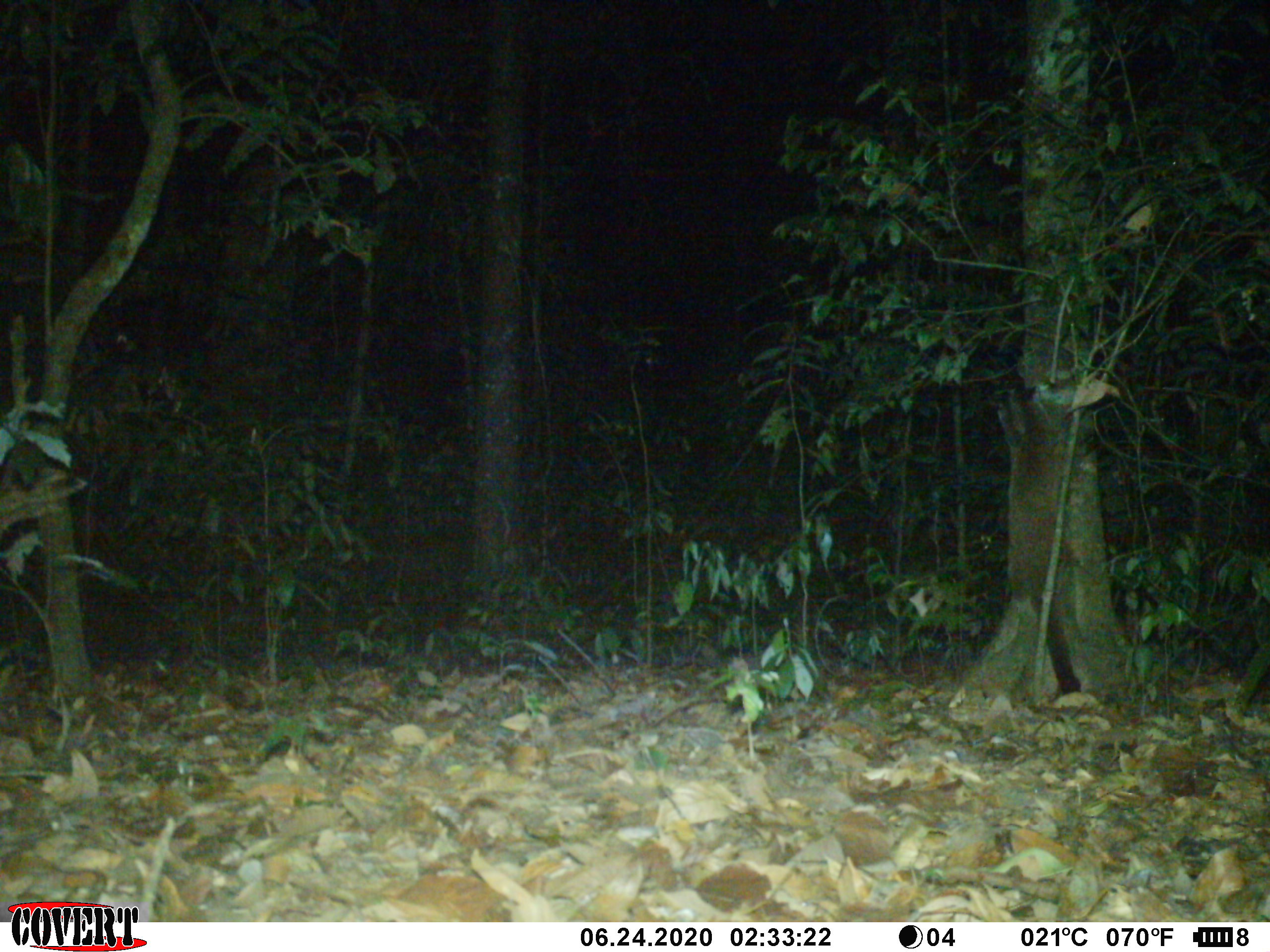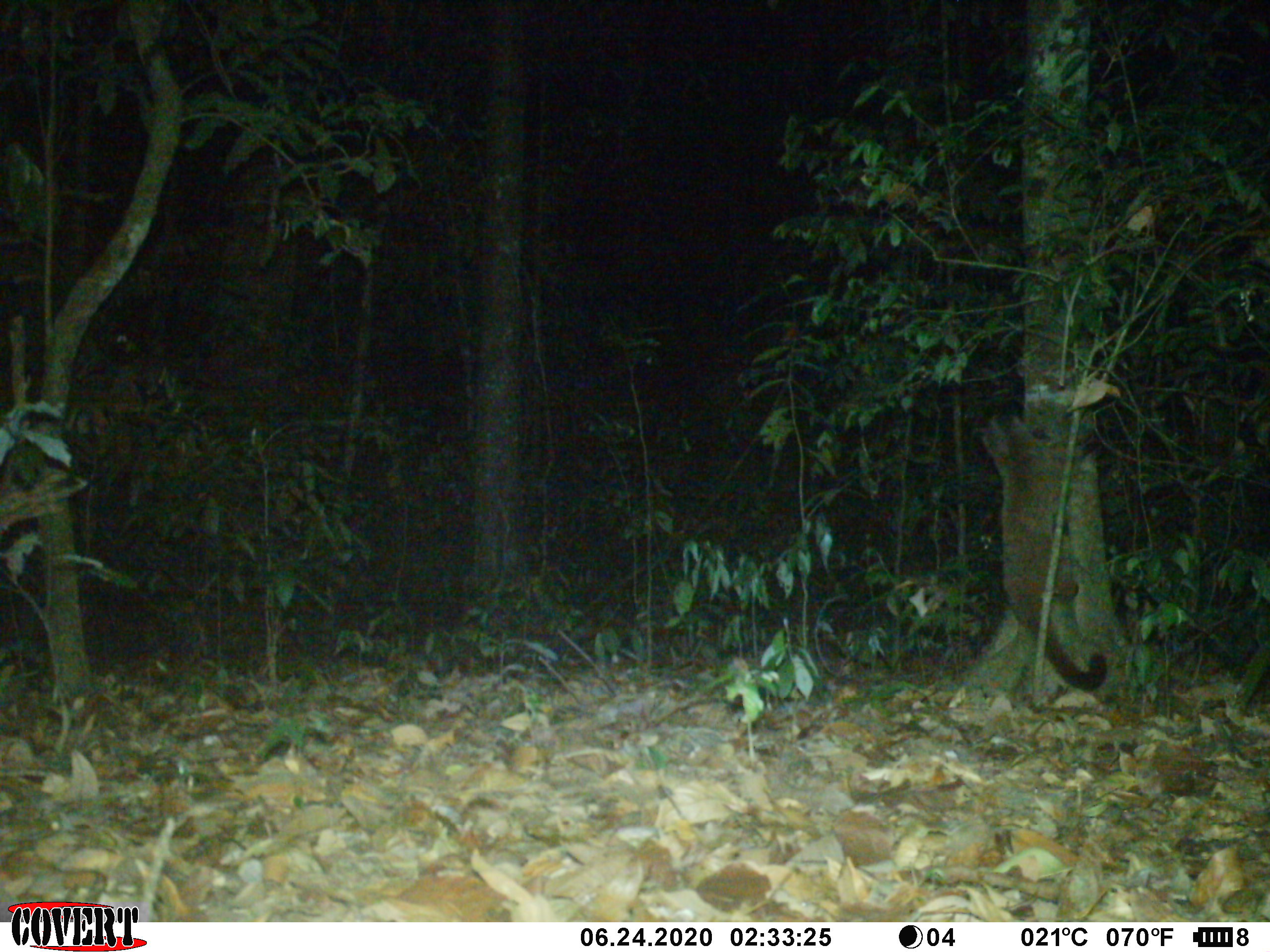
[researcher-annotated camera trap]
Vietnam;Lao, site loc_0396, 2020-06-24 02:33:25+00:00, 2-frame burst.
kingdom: Animalia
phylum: Chordata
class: Mammalia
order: Carnivora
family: Viverridae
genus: Paguma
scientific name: Paguma larvata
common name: masked palm civet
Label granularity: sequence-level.